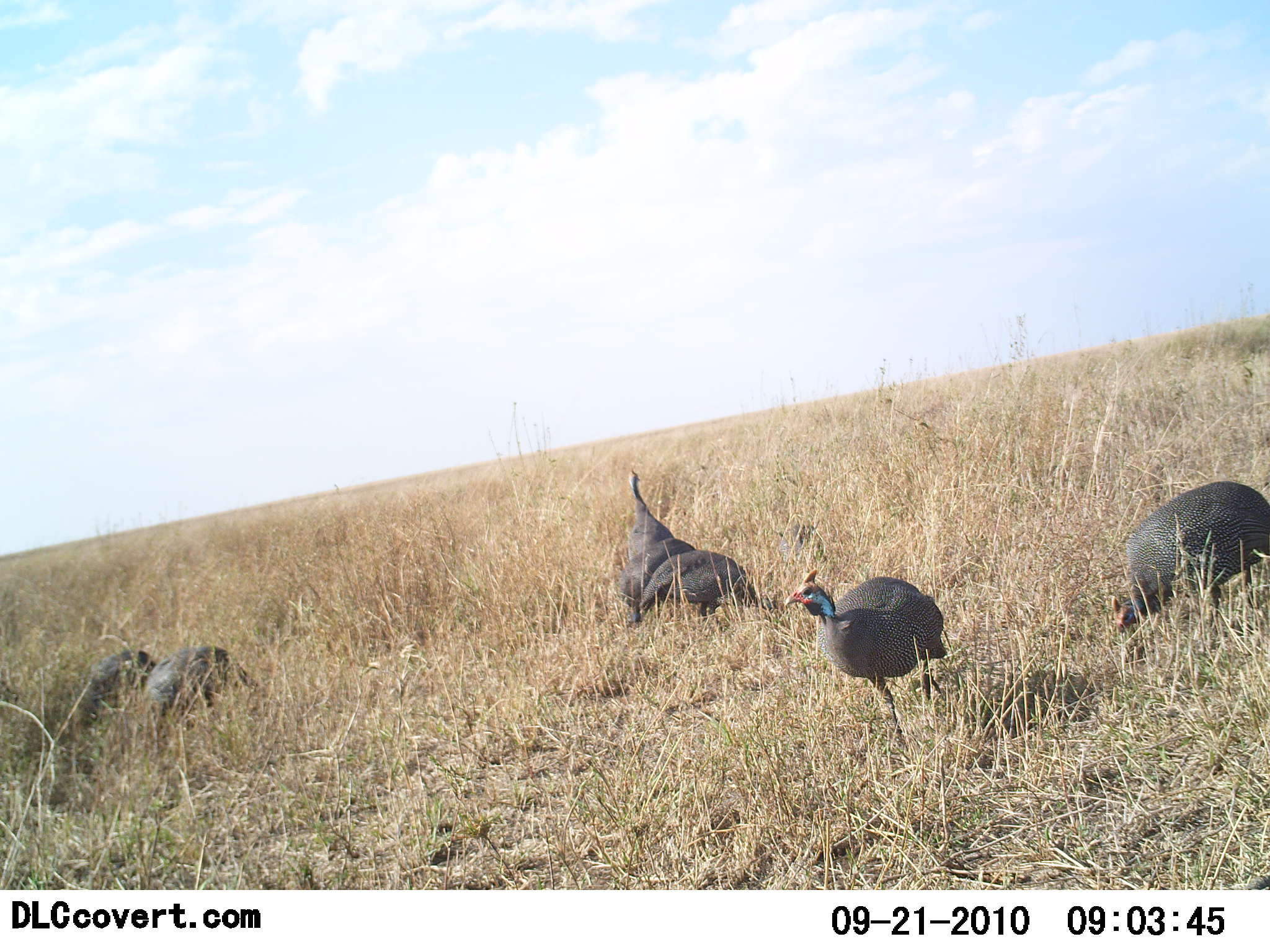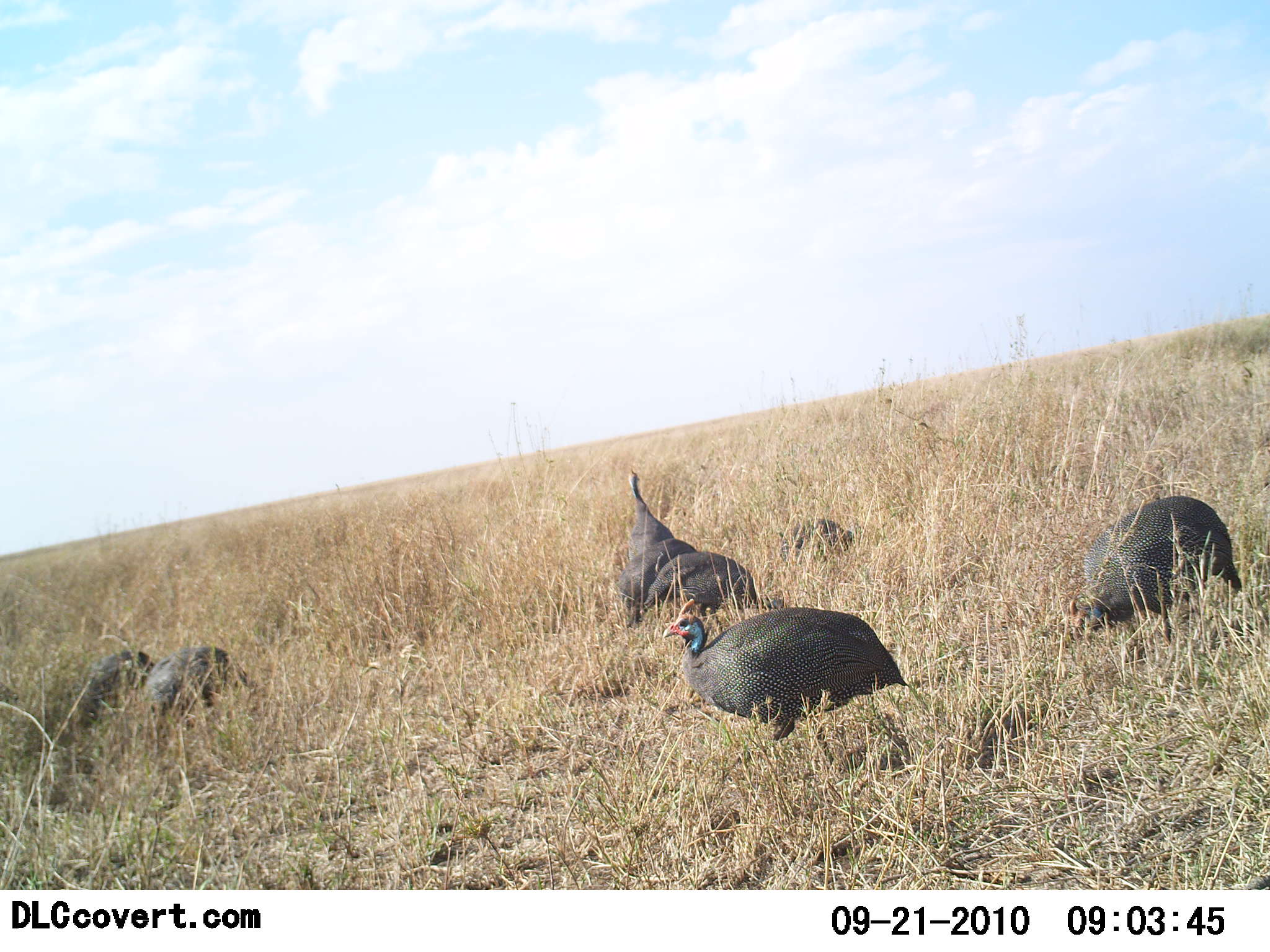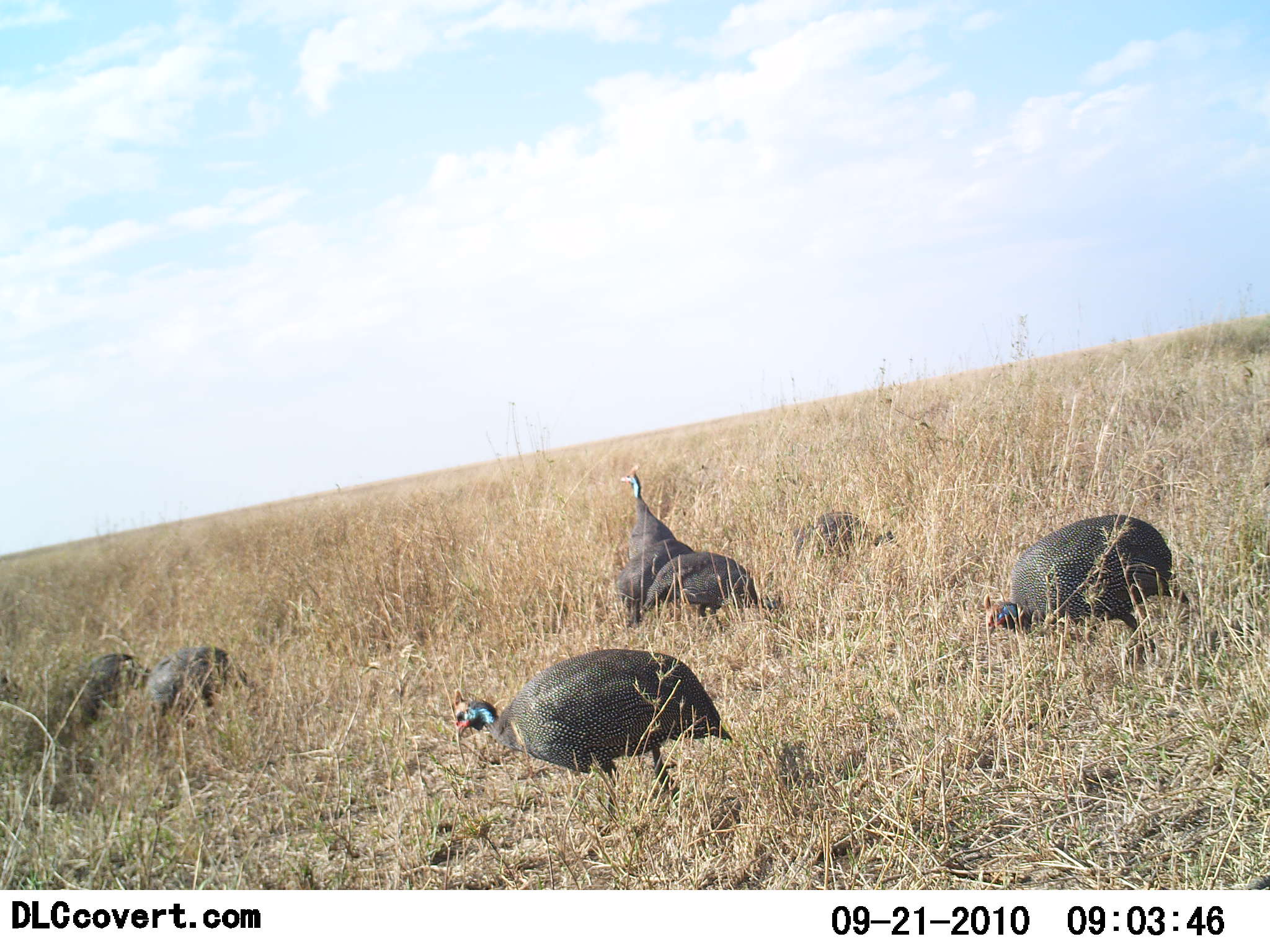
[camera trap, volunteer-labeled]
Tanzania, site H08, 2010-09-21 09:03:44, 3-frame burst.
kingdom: Animalia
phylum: Chordata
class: Aves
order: Galliformes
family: Numididae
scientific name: Numididae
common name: guinea fowl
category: guineafowl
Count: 7.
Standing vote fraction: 61%.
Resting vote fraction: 33%.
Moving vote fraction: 67%.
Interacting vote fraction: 0%.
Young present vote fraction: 6%.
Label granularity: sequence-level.